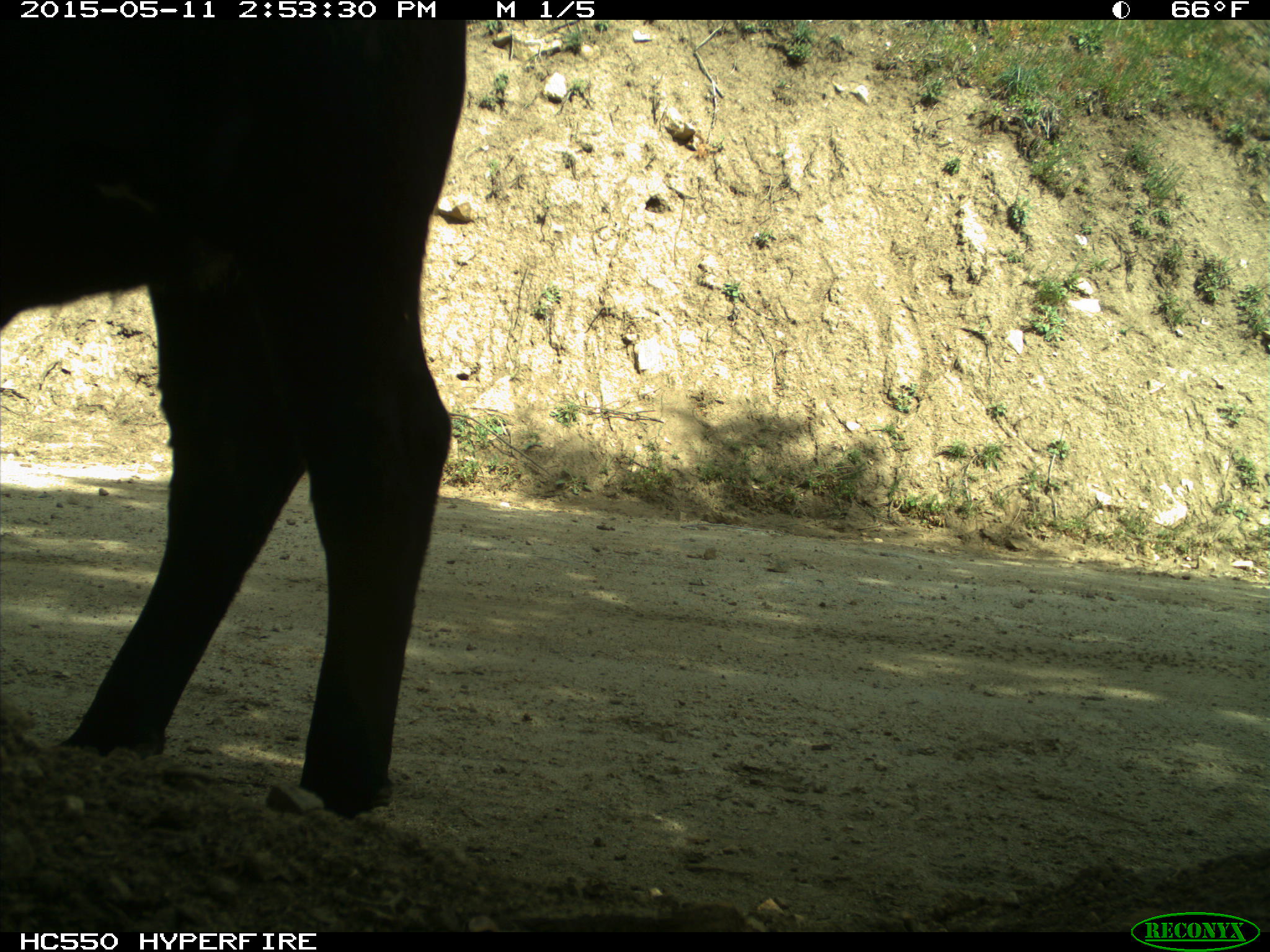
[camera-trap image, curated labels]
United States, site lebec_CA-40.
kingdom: Animalia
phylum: Chordata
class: Mammalia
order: Artiodactyla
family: Bovidae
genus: Bos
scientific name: Bos taurus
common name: domestic cow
Bos taurus (domestic cow).